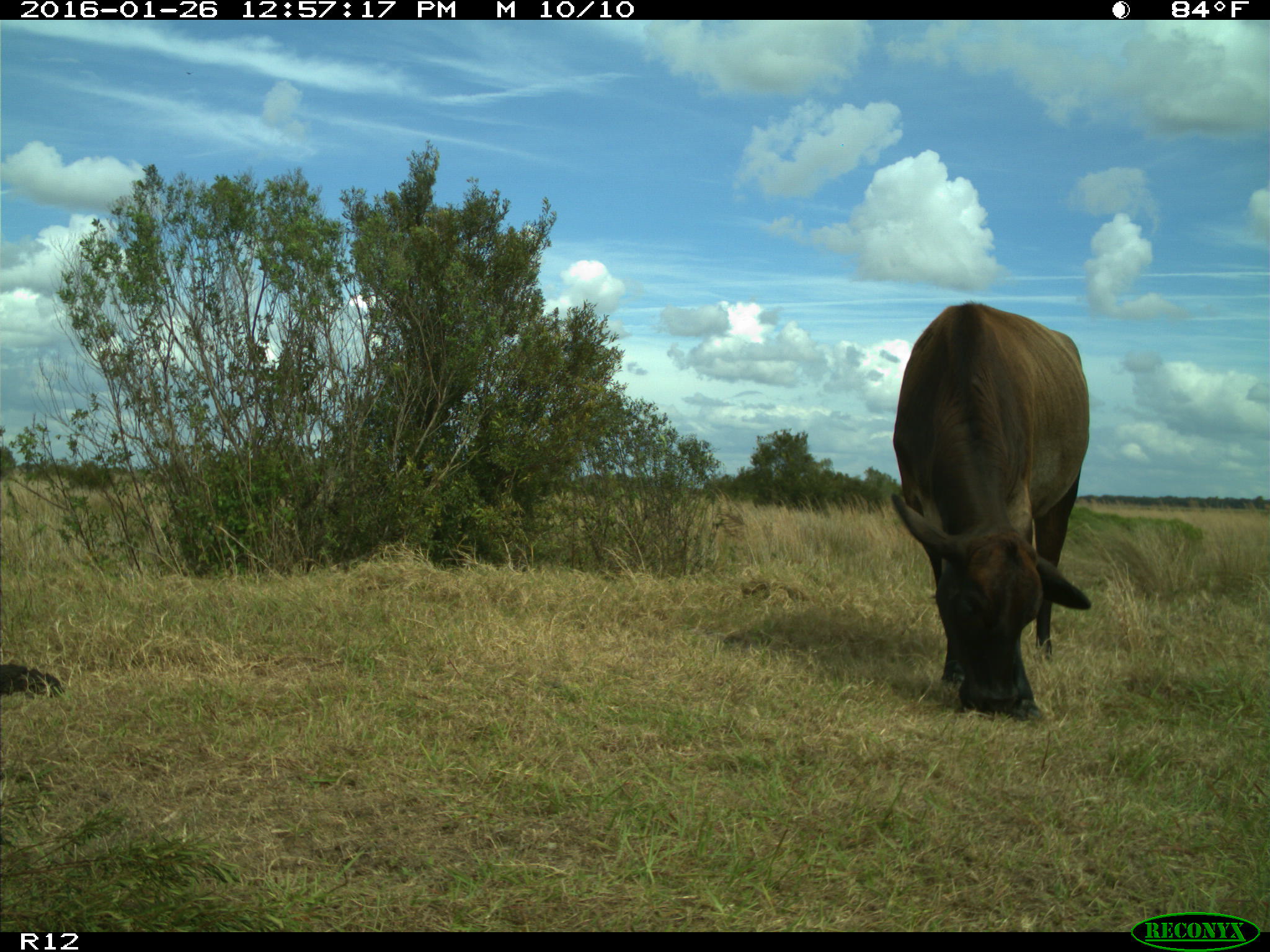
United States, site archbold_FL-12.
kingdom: Animalia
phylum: Chordata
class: Mammalia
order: Artiodactyla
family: Bovidae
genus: Bos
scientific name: Bos taurus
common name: domestic cow